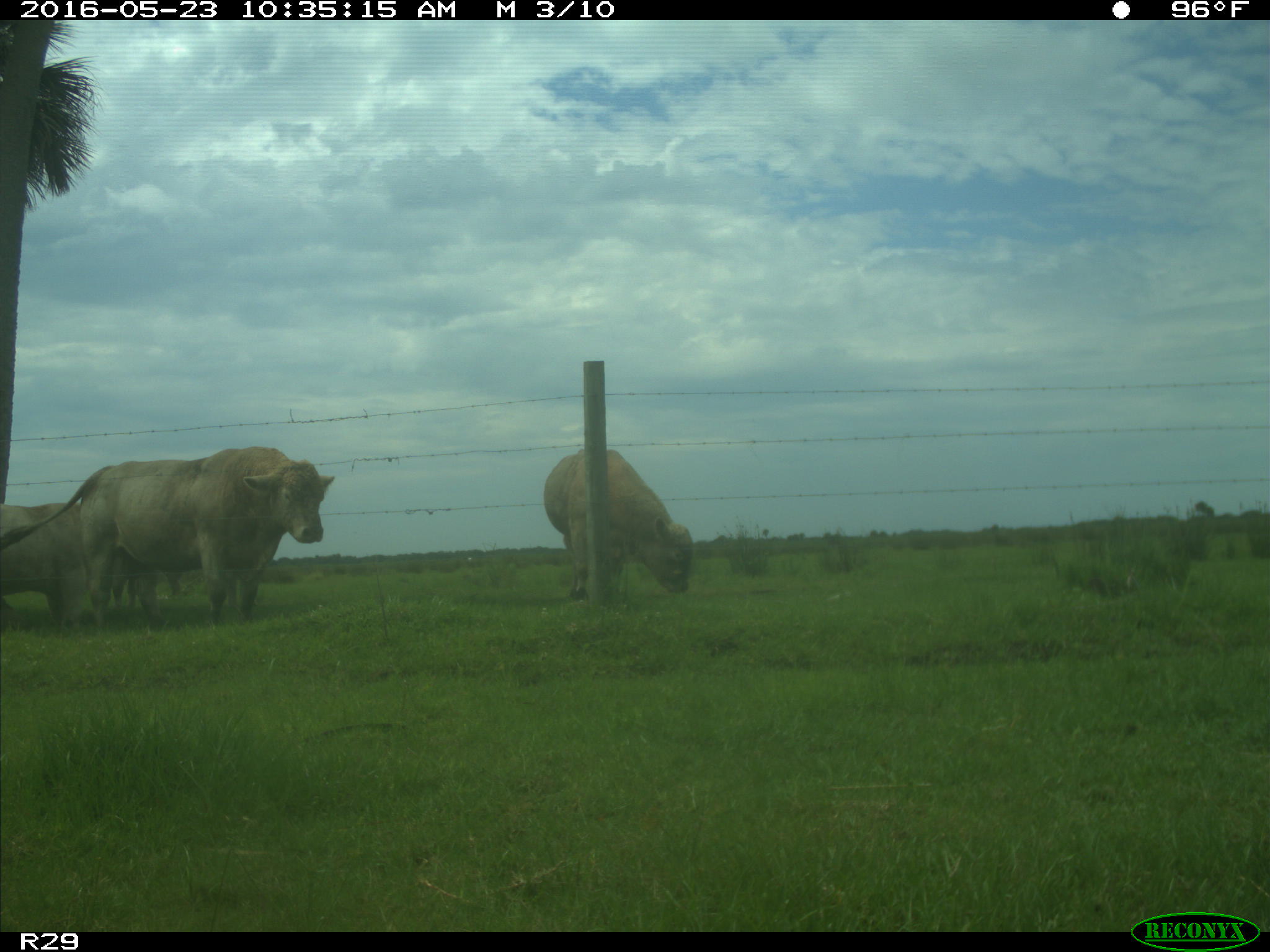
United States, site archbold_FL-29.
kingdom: Animalia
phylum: Chordata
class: Mammalia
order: Artiodactyla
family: Bovidae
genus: Bos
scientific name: Bos taurus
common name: domestic cow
Bos taurus (domestic cow).